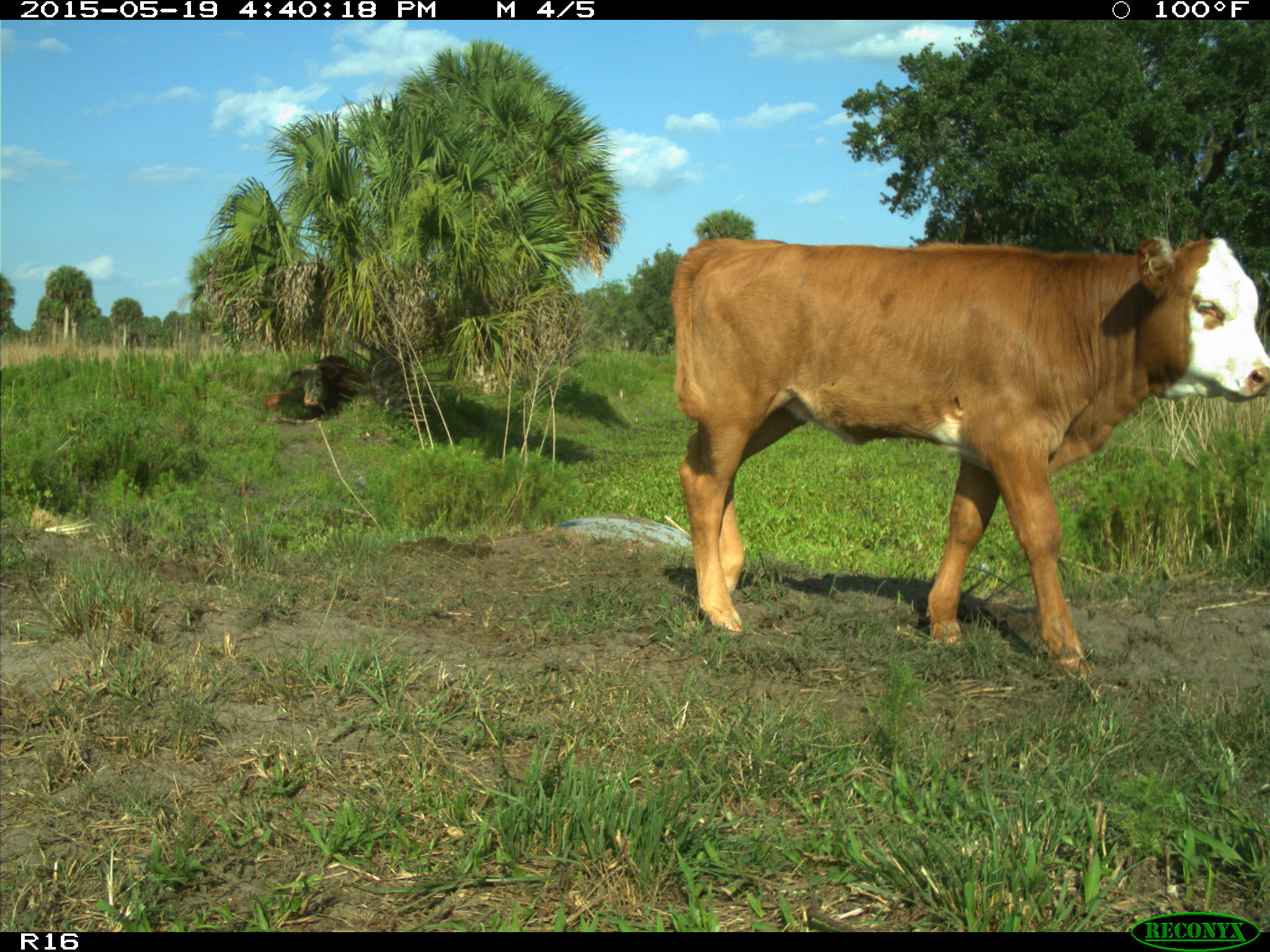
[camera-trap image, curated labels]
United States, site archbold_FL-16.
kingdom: Animalia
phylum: Chordata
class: Mammalia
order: Artiodactyla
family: Bovidae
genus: Bos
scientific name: Bos taurus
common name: domestic cow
Bos taurus (domestic cow).